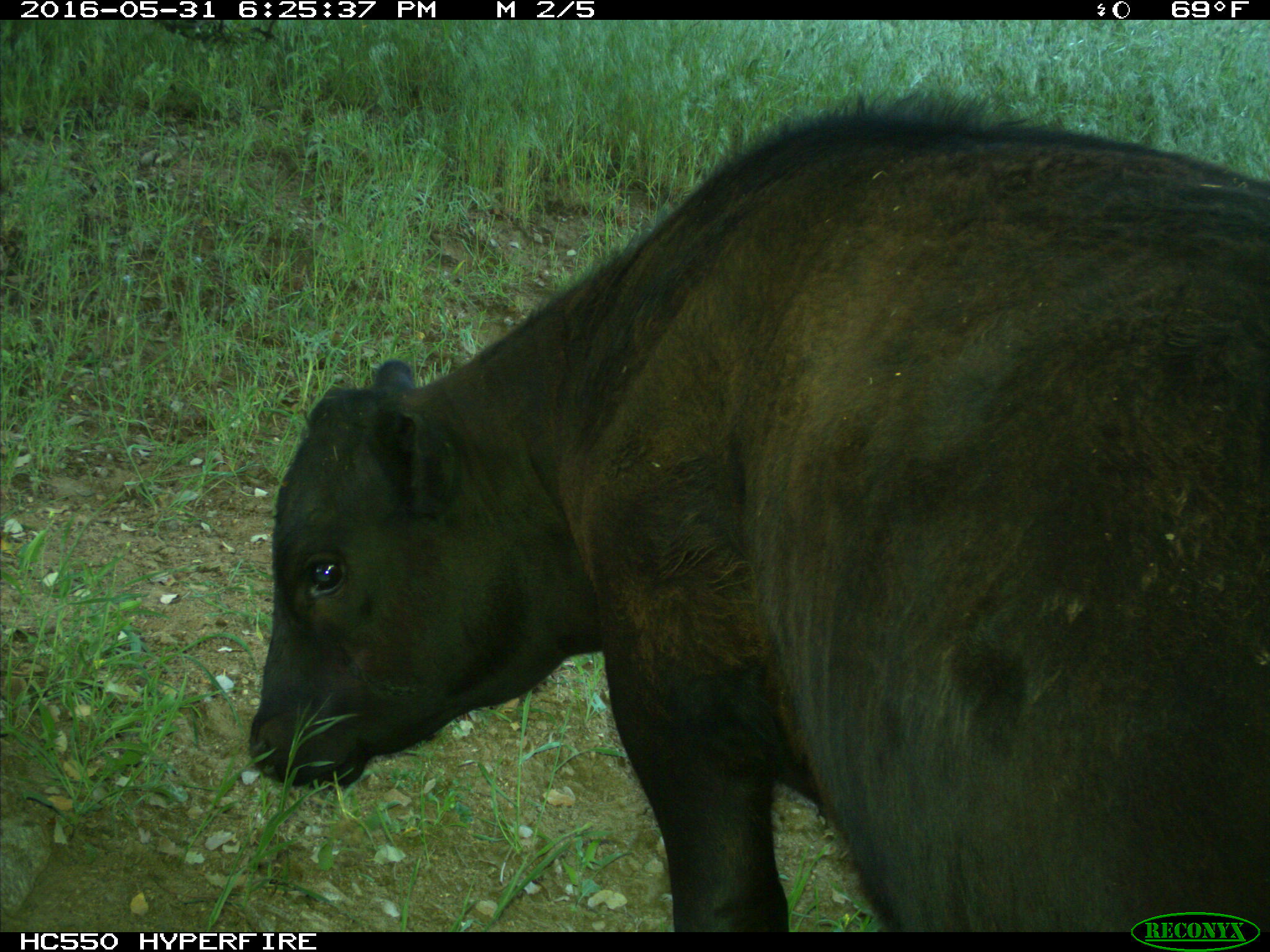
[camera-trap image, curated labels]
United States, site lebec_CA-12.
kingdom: Animalia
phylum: Chordata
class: Mammalia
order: Artiodactyla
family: Bovidae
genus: Bos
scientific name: Bos taurus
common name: domestic cow